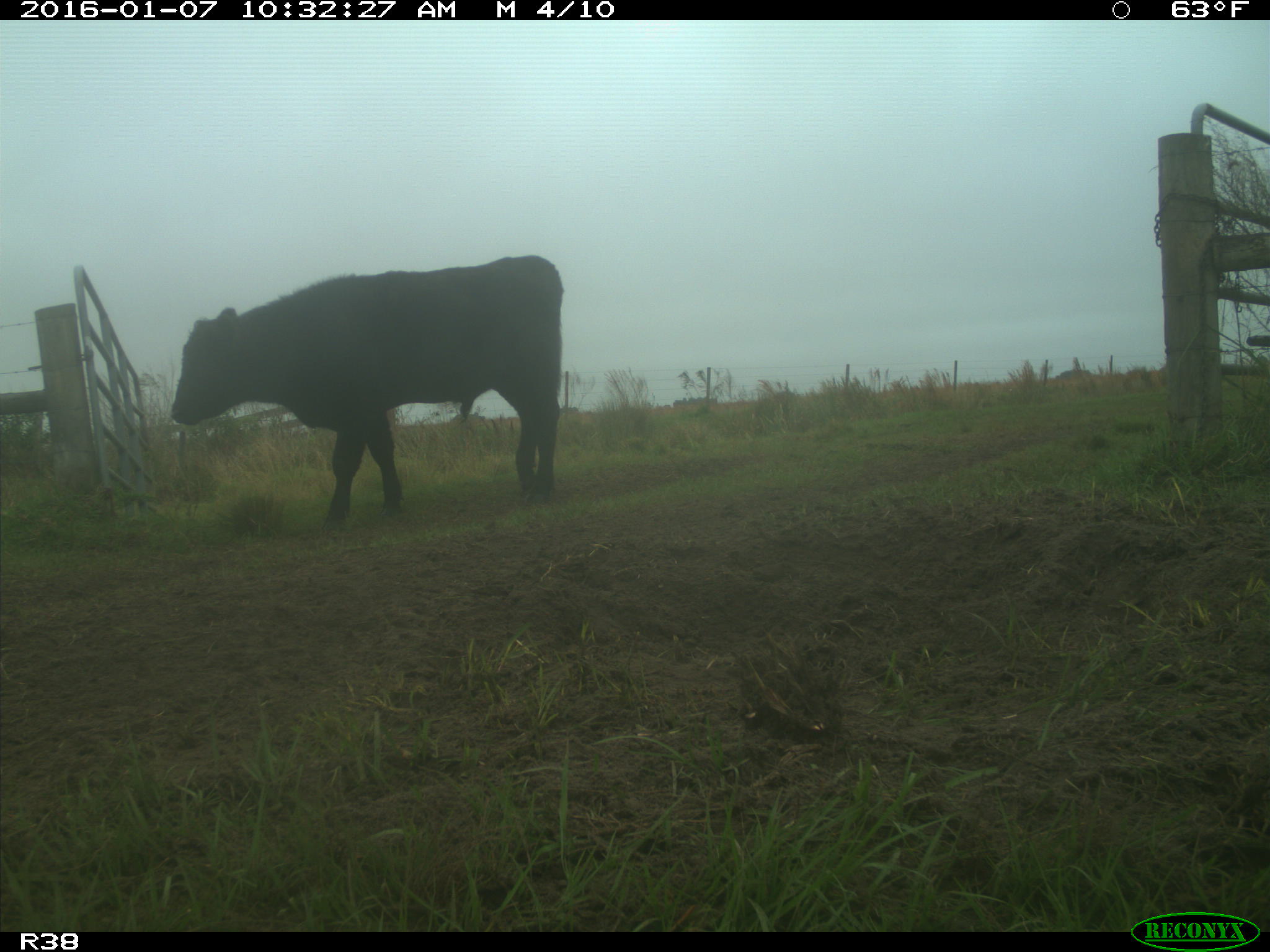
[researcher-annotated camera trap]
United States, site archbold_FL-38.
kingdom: Animalia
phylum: Chordata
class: Mammalia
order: Artiodactyla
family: Bovidae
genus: Bos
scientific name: Bos taurus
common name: domestic cow